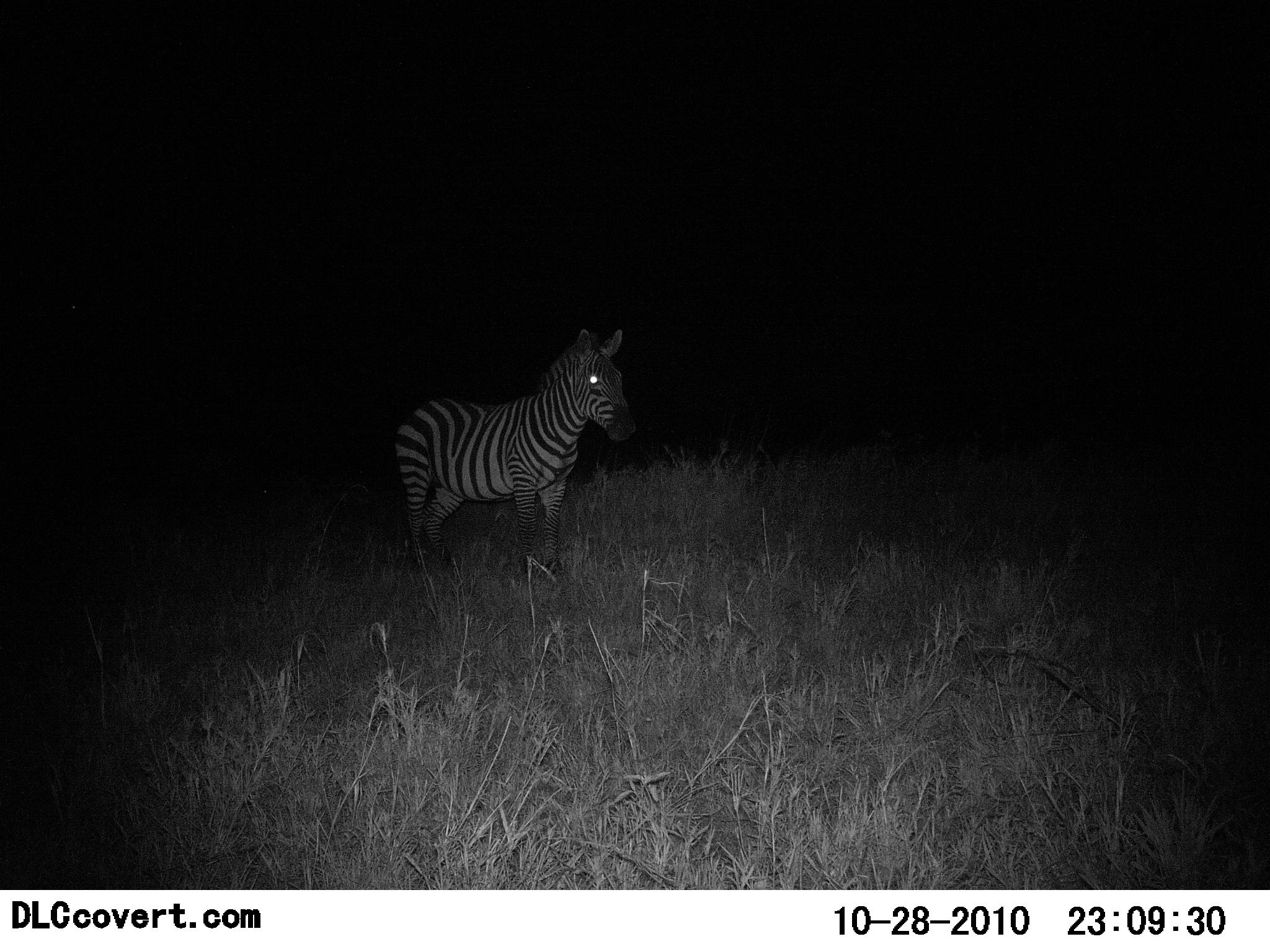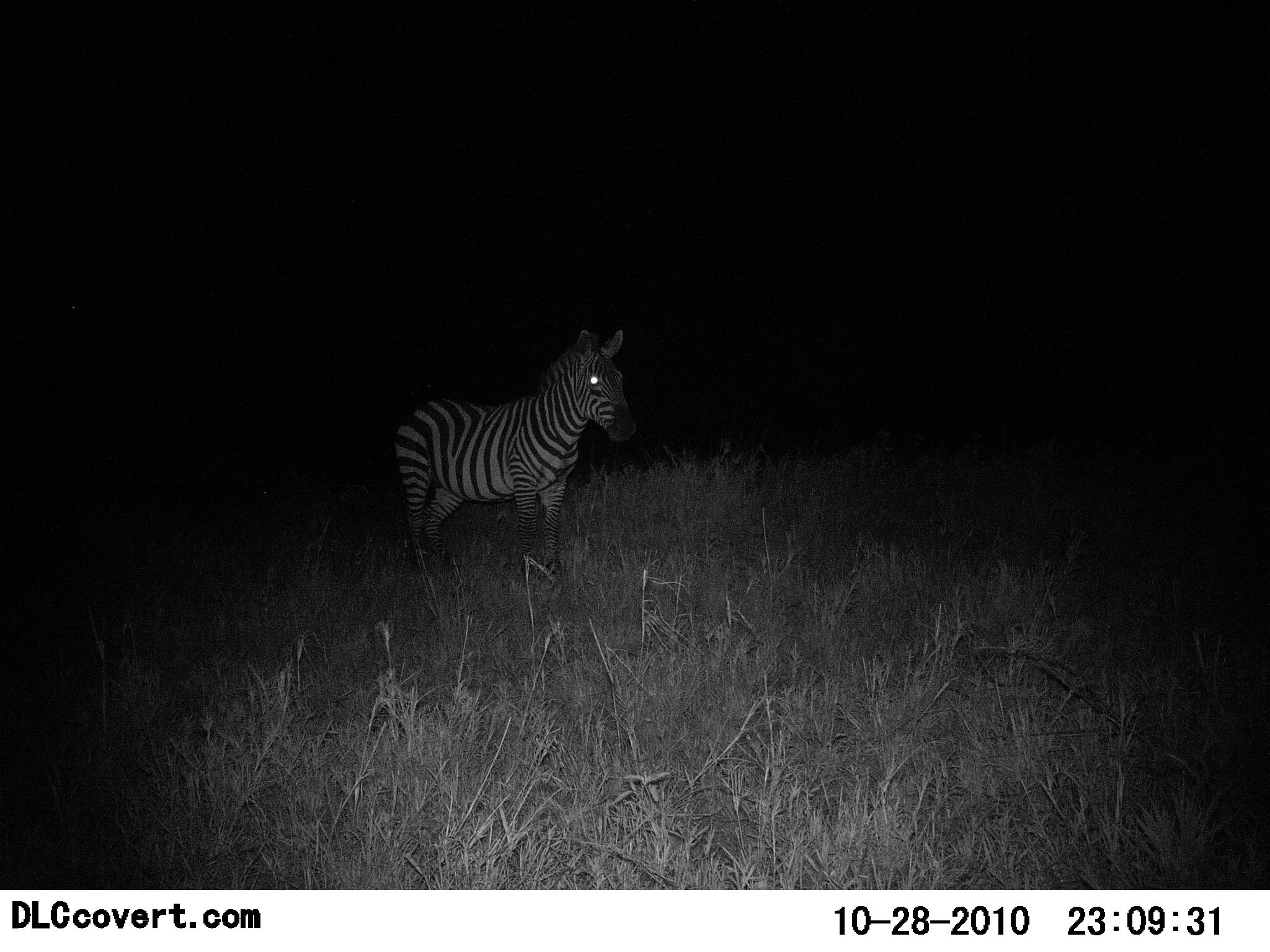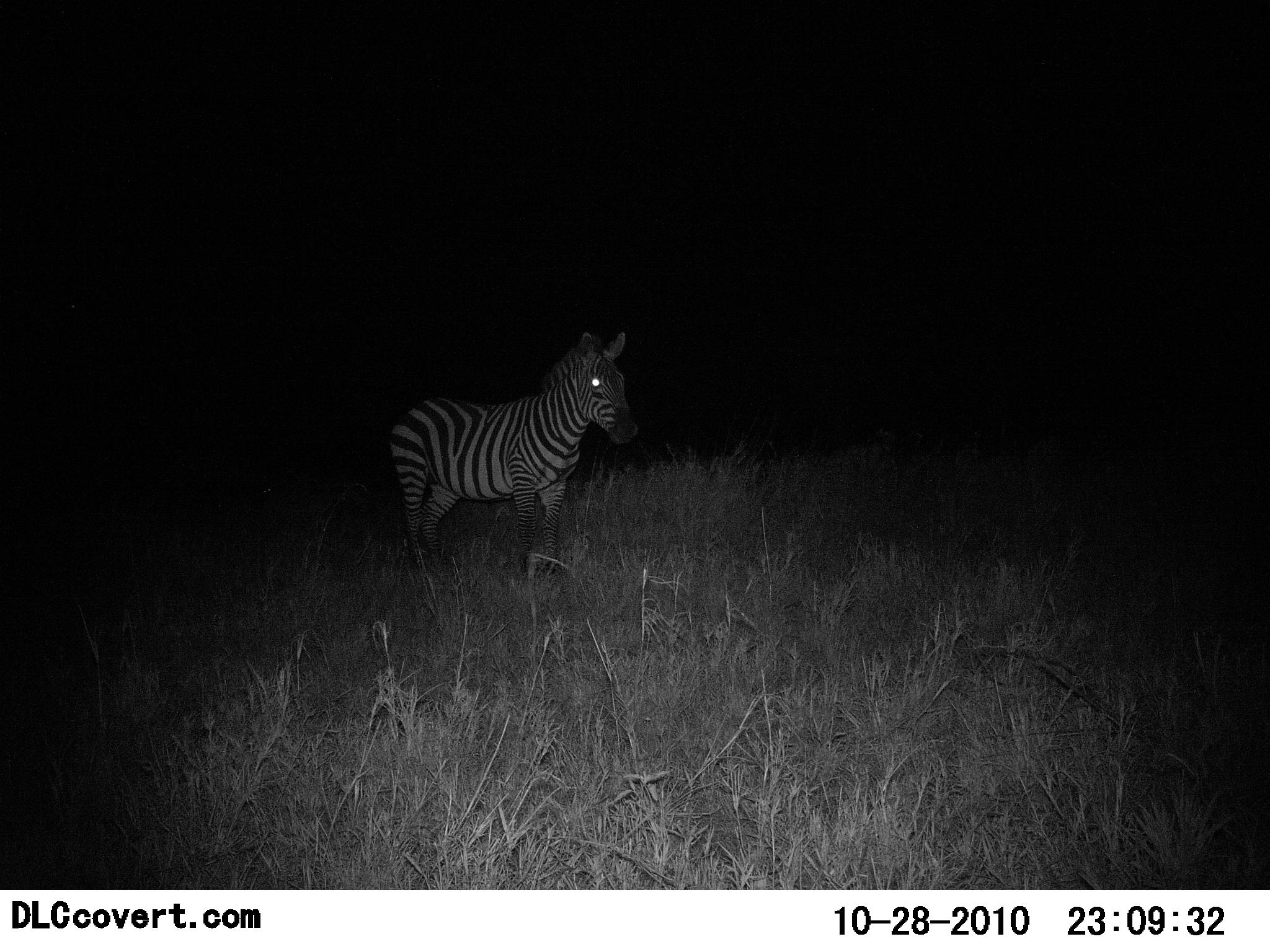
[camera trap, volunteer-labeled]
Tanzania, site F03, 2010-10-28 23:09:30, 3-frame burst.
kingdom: Animalia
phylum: Chordata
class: Mammalia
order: Perissodactyla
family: Equidae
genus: Equus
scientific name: Equus quagga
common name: plains zebra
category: zebra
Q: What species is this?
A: Zebra (plains zebra) (Equus quagga).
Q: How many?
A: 1.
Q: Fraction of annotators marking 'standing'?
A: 95%.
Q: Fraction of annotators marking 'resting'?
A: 0%.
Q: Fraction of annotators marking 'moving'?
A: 5%.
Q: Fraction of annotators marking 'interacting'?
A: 0%.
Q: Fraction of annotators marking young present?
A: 0%.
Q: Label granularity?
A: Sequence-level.